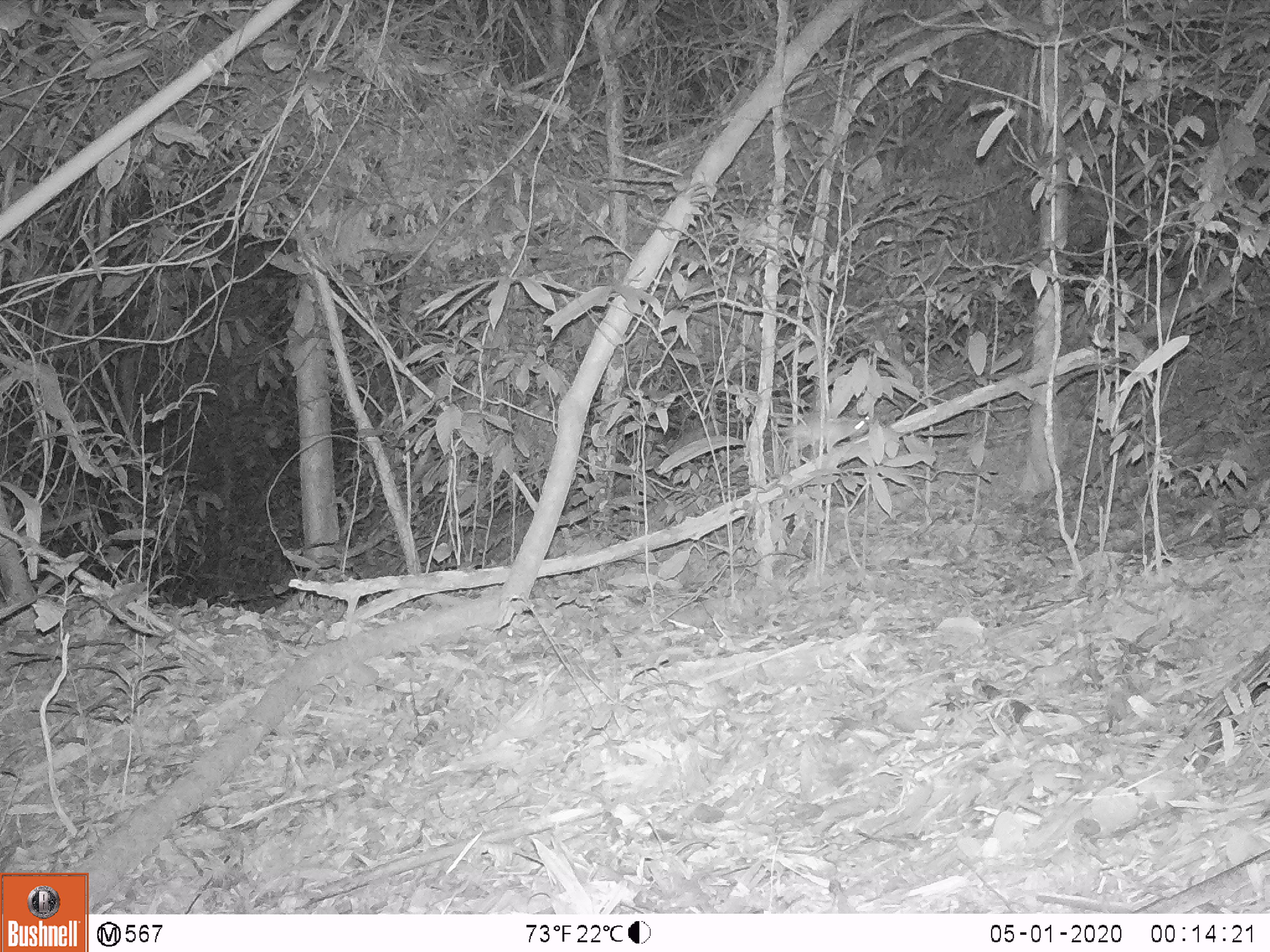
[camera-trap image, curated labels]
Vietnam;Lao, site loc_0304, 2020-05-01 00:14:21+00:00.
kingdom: Animalia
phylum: Chordata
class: Mammalia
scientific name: Mammalia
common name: mammal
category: unidentified small mammal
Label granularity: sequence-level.